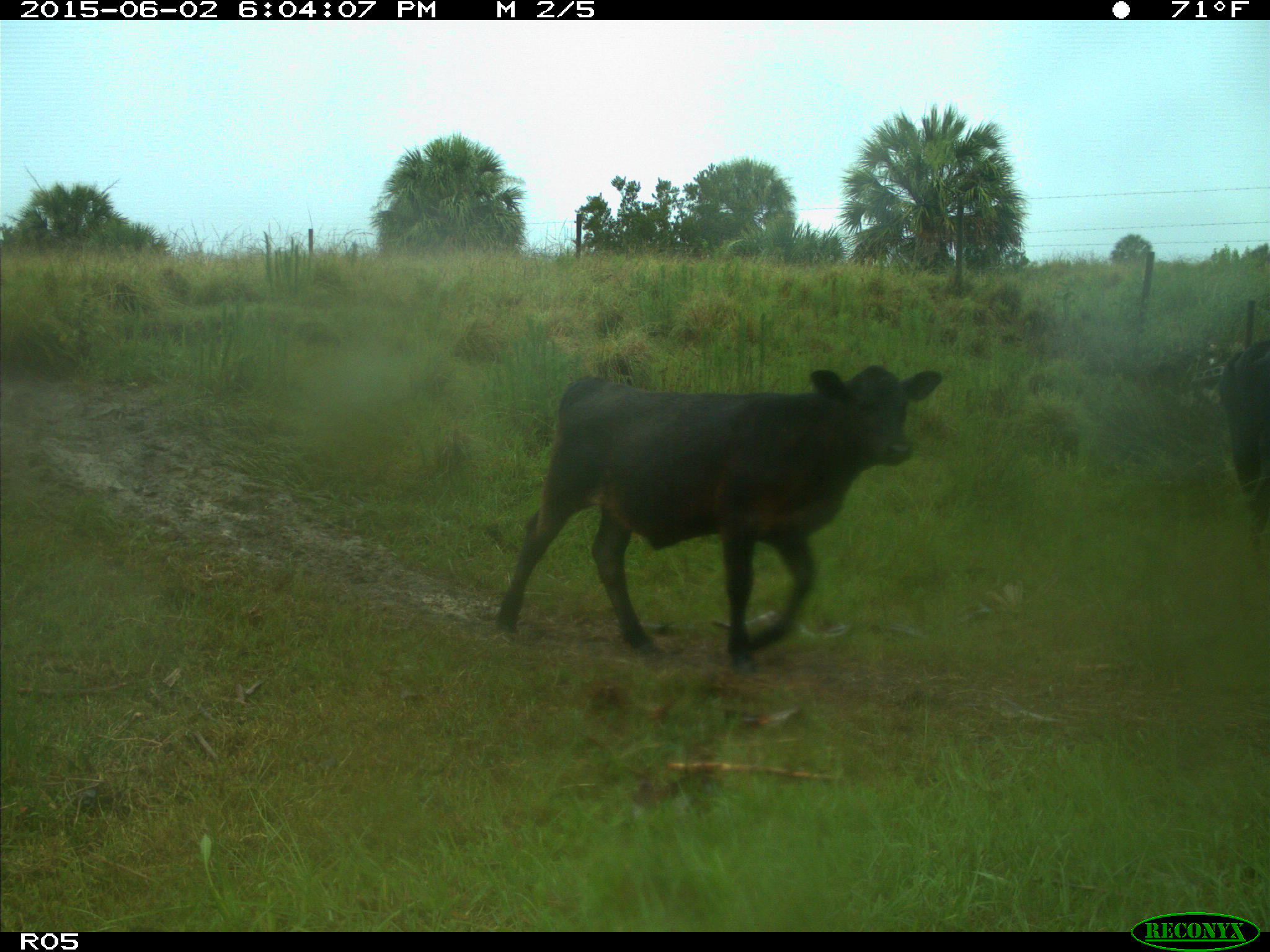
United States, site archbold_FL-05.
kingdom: Animalia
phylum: Chordata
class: Mammalia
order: Artiodactyla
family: Bovidae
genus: Bos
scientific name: Bos taurus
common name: domestic cow